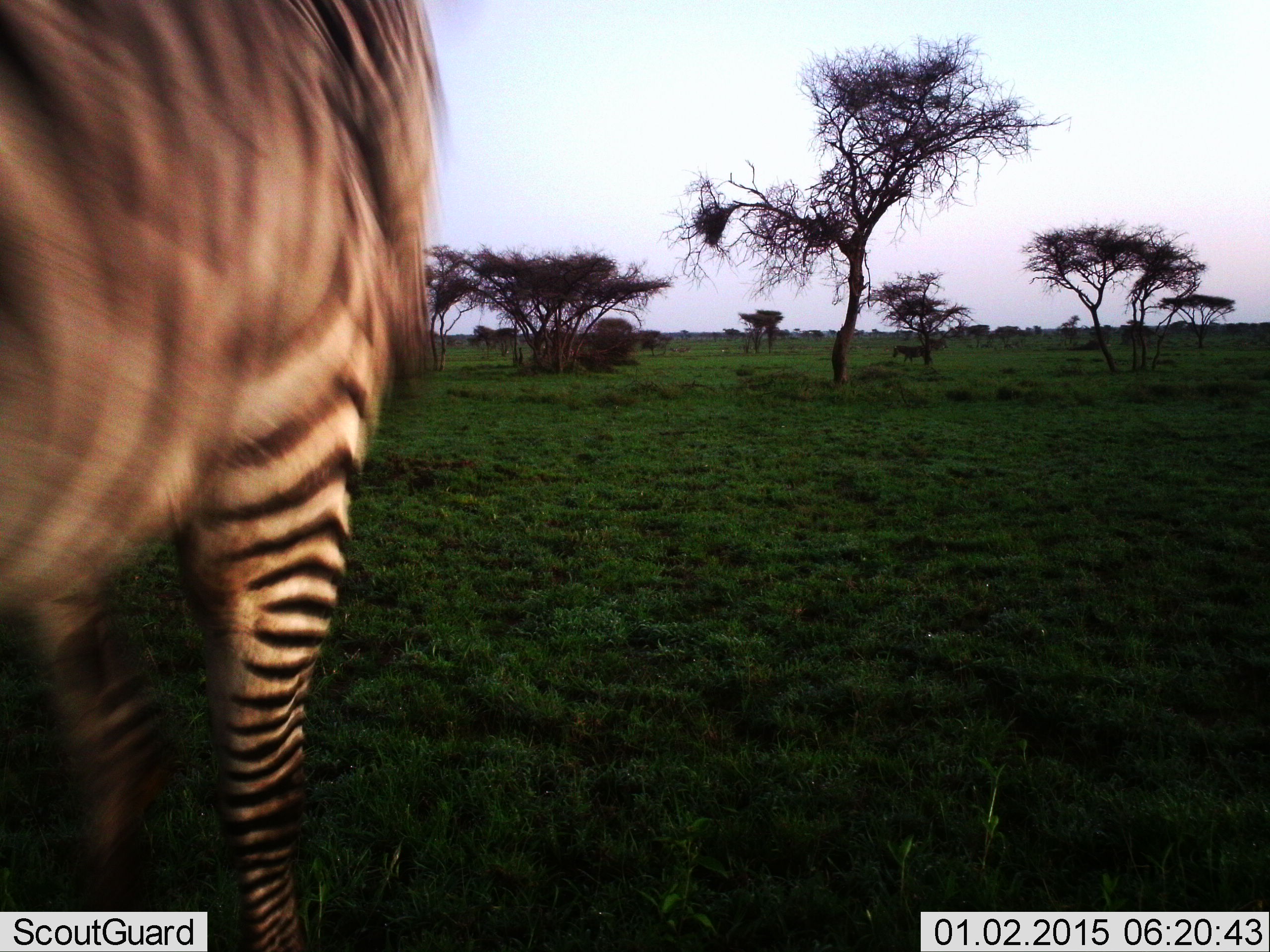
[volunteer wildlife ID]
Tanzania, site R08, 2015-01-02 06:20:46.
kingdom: Animalia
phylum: Chordata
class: Mammalia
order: Perissodactyla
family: Equidae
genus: Equus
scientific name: Equus quagga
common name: plains zebra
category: zebra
Zebra (plains zebra) (Equus quagga), count 1. Behavior (volunteer vote fractions): standing 70%, resting 0%, moving 40%, interacting 0%. Young present (vote fraction): 0%. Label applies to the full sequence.